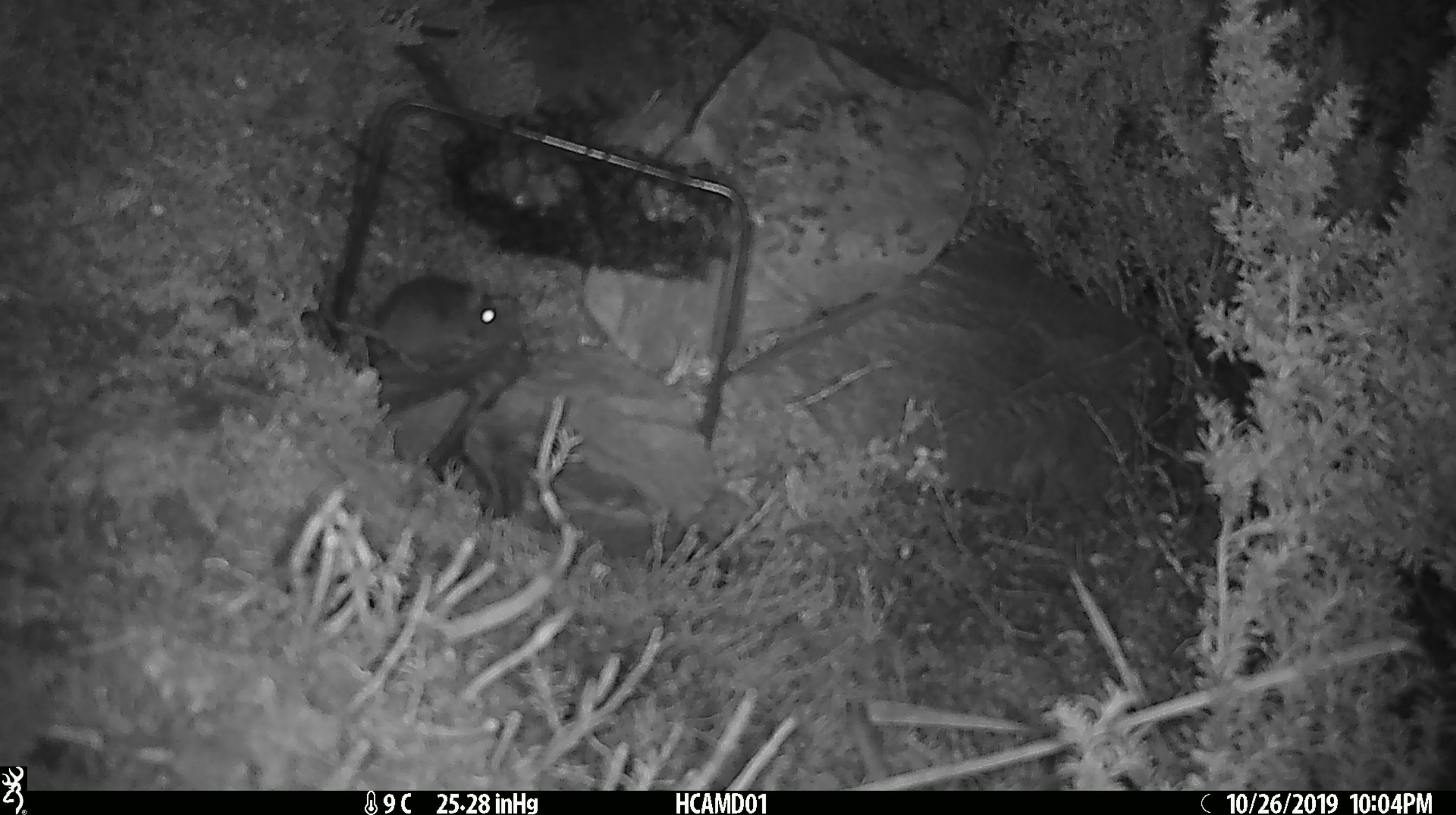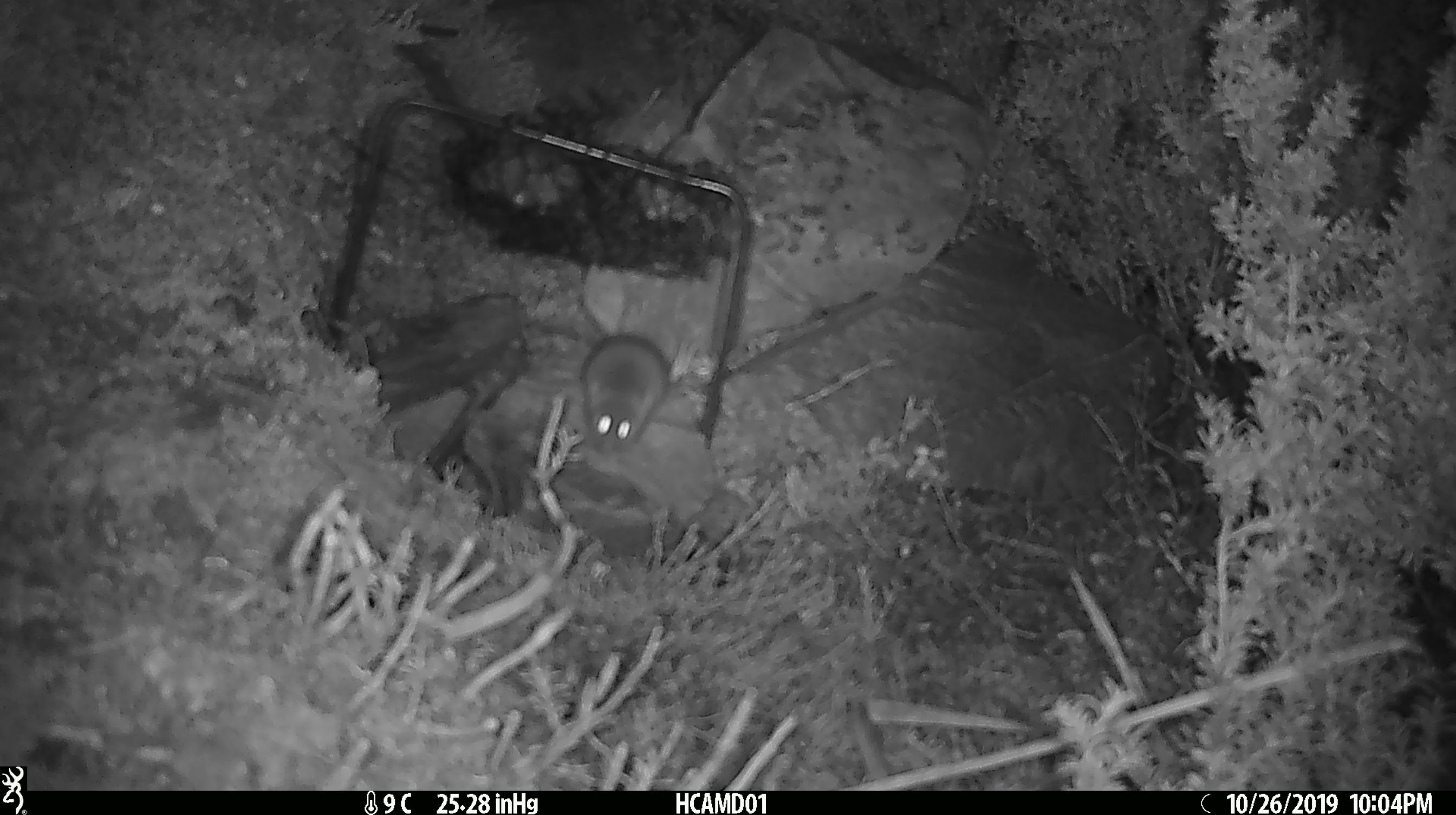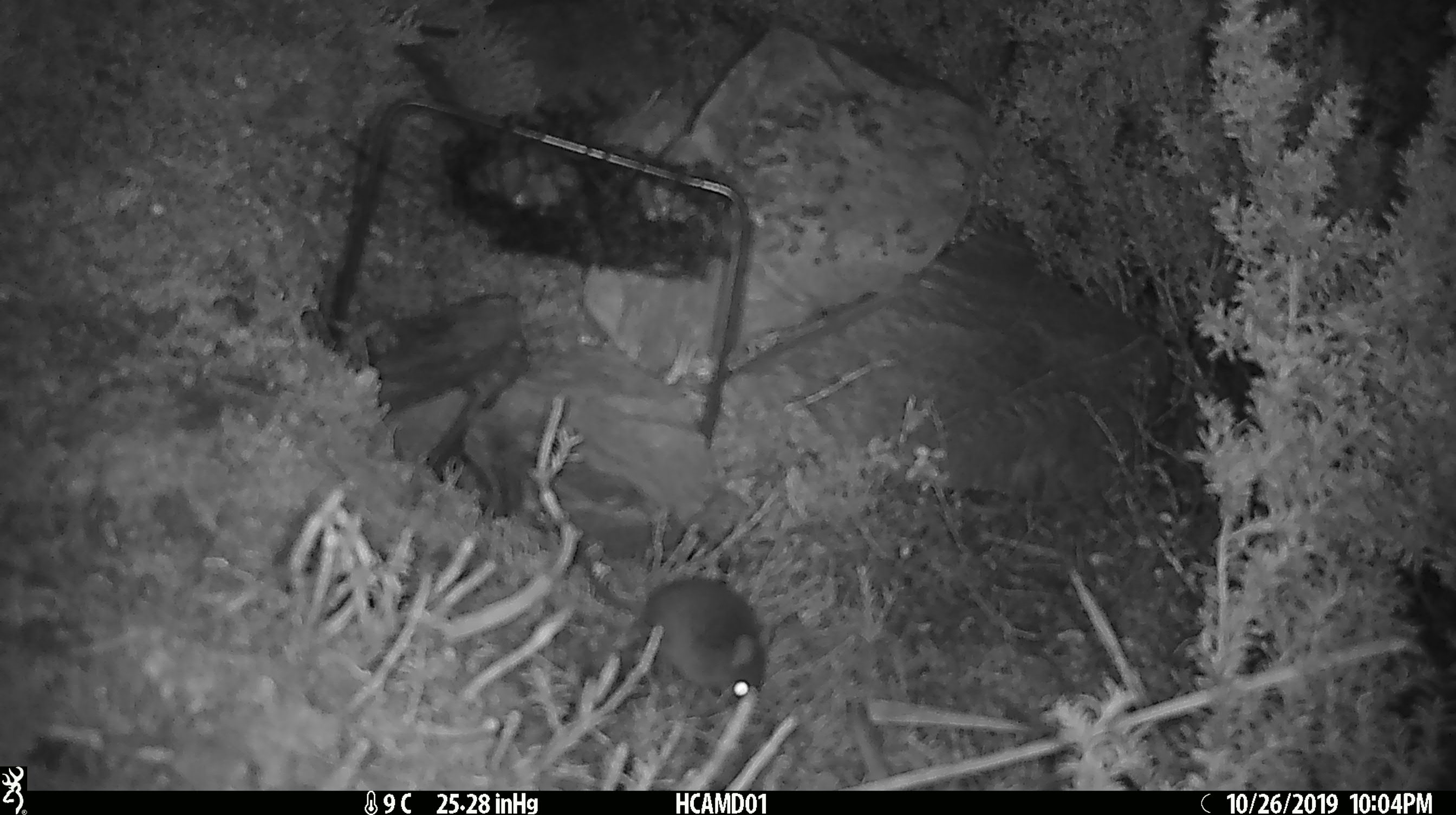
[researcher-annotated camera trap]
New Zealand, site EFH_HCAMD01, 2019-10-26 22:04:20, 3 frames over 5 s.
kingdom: Animalia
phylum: Chordata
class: Mammalia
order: Rodentia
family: Muridae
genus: Mus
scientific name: Mus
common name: mouse